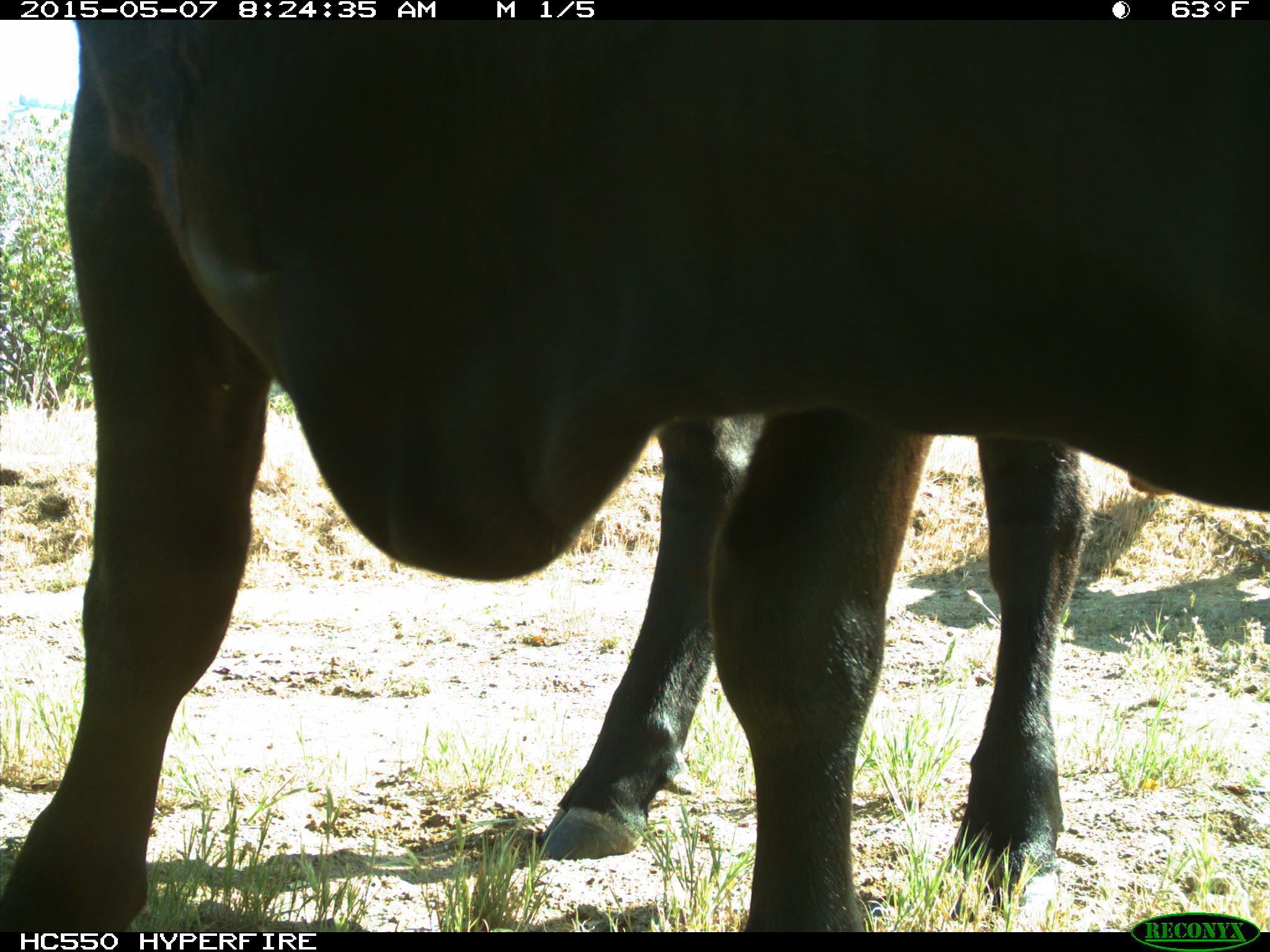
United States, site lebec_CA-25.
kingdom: Animalia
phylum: Chordata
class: Mammalia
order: Artiodactyla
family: Bovidae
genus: Bos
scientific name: Bos taurus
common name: domestic cow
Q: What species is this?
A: Bos taurus (domestic cow).